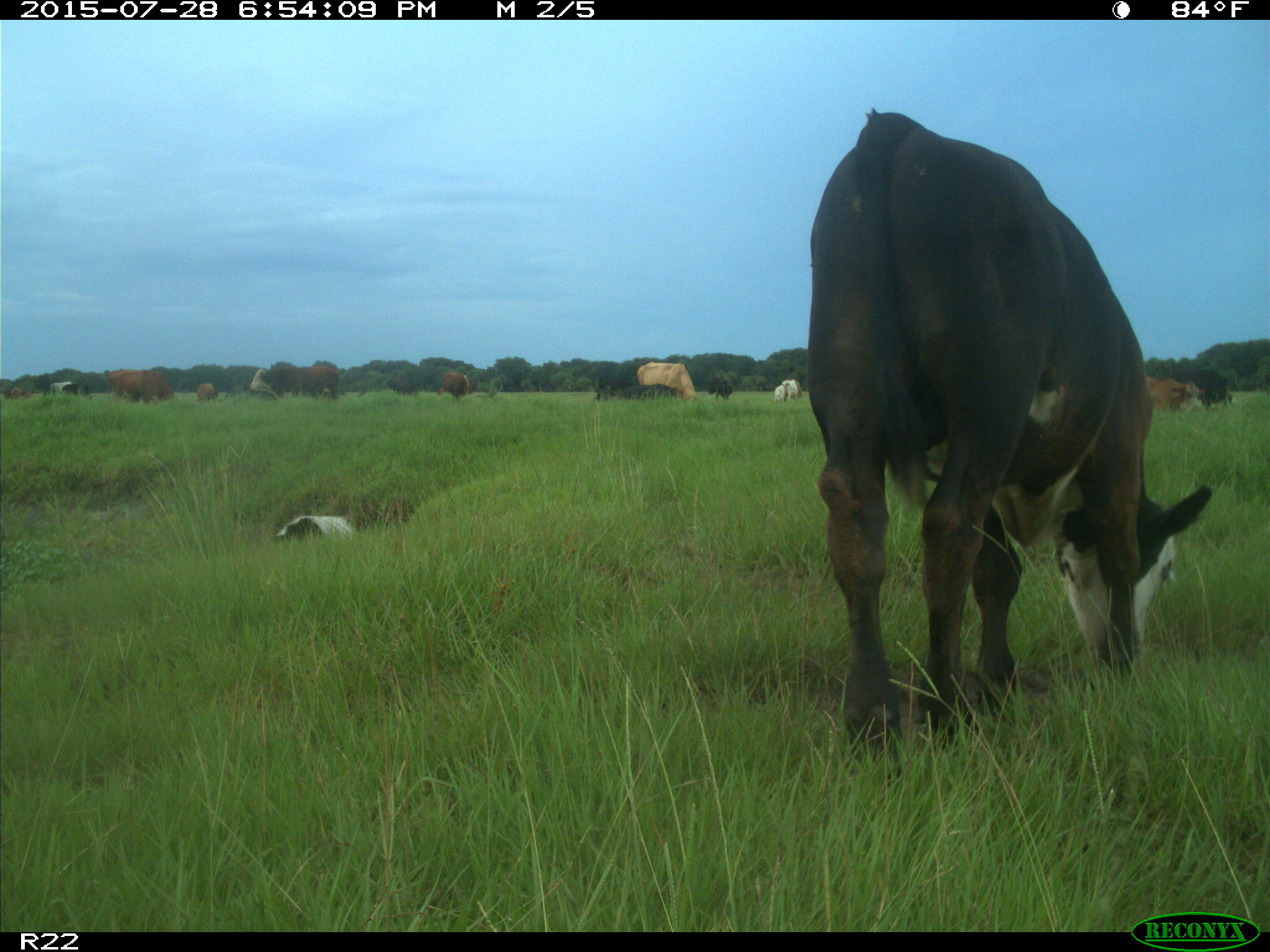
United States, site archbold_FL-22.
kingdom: Animalia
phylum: Chordata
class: Mammalia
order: Artiodactyla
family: Bovidae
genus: Bos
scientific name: Bos taurus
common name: domestic cow